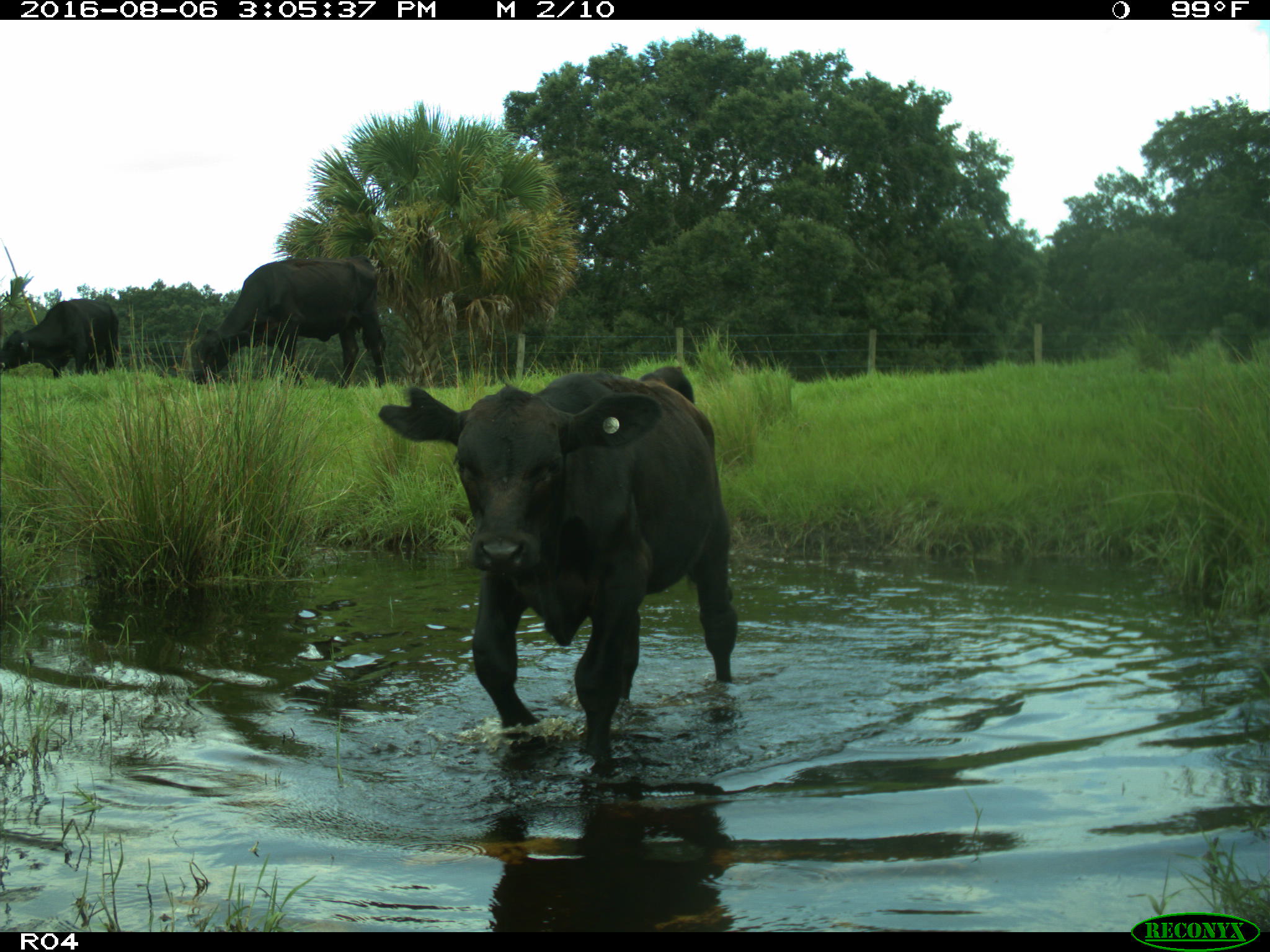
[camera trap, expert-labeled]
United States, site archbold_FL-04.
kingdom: Animalia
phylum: Chordata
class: Mammalia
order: Artiodactyla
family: Bovidae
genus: Bos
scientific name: Bos taurus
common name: domestic cow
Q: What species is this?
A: Bos taurus (domestic cow).